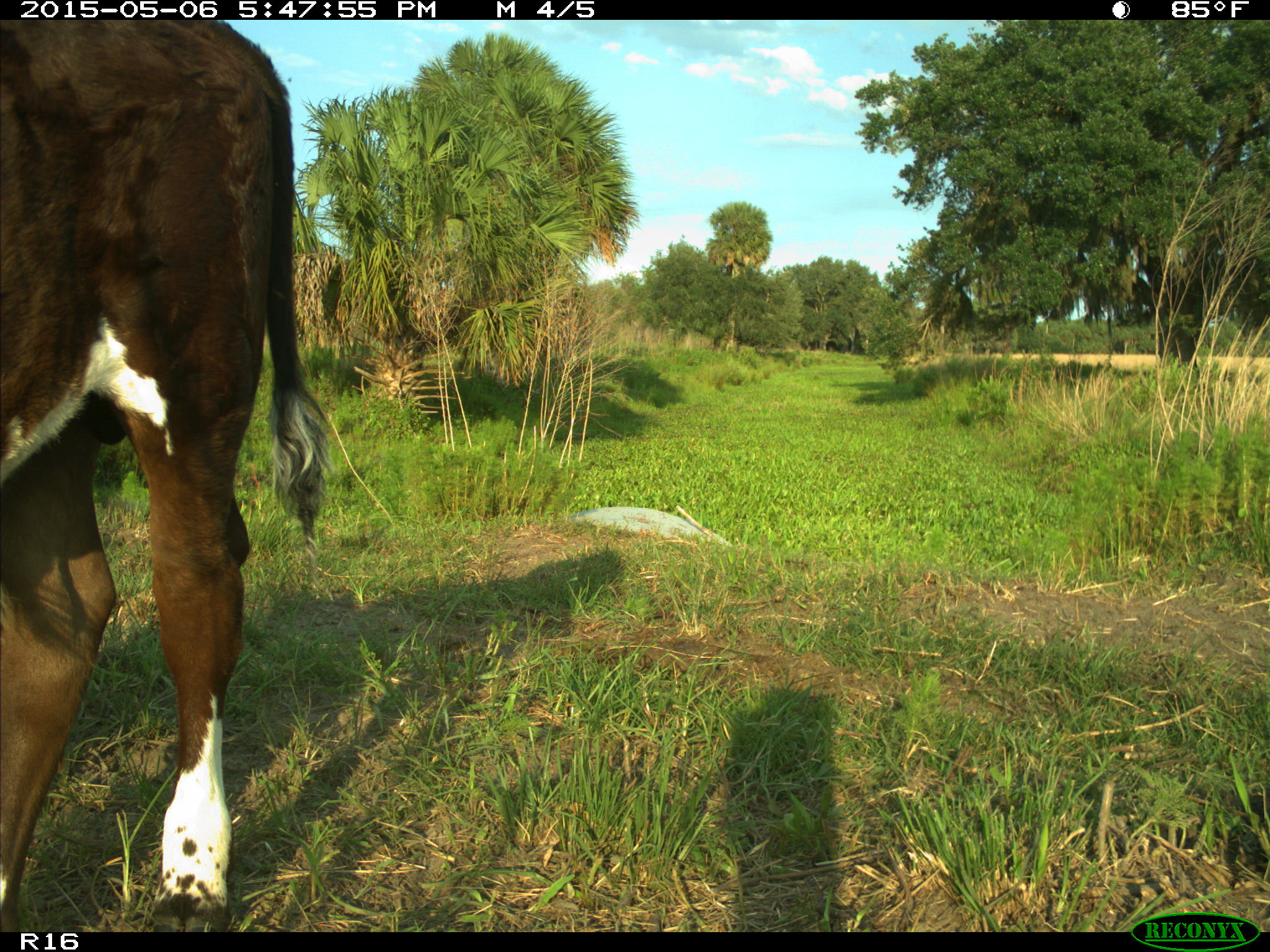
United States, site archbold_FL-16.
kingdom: Animalia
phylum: Chordata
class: Mammalia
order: Artiodactyla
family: Bovidae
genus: Bos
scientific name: Bos taurus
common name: domestic cow